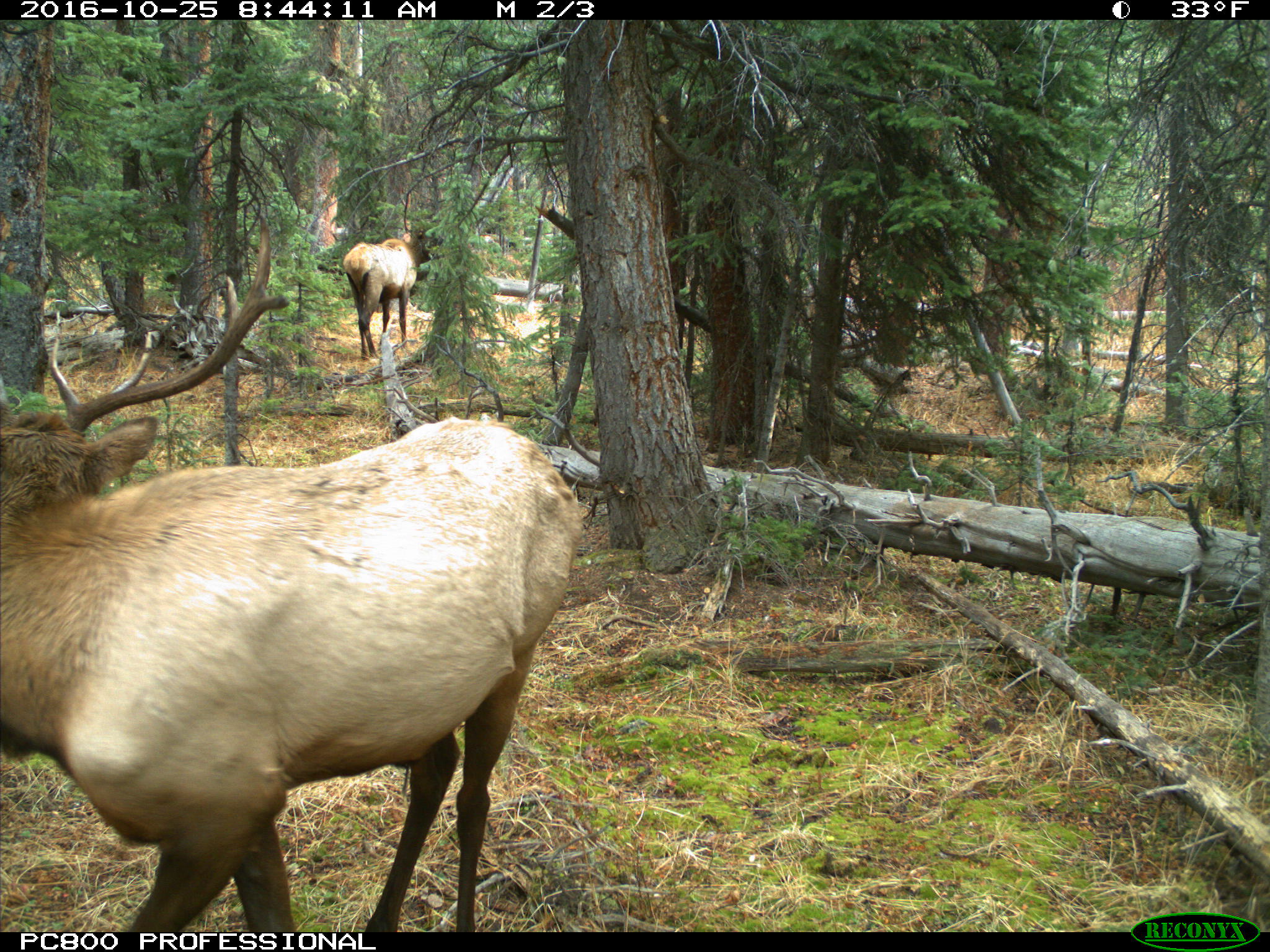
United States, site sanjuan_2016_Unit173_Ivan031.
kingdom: Animalia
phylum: Chordata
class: Mammalia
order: Artiodactyla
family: Cervidae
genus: Cervus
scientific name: Cervus elaphus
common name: red deer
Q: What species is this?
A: Cervus elaphus (red deer).